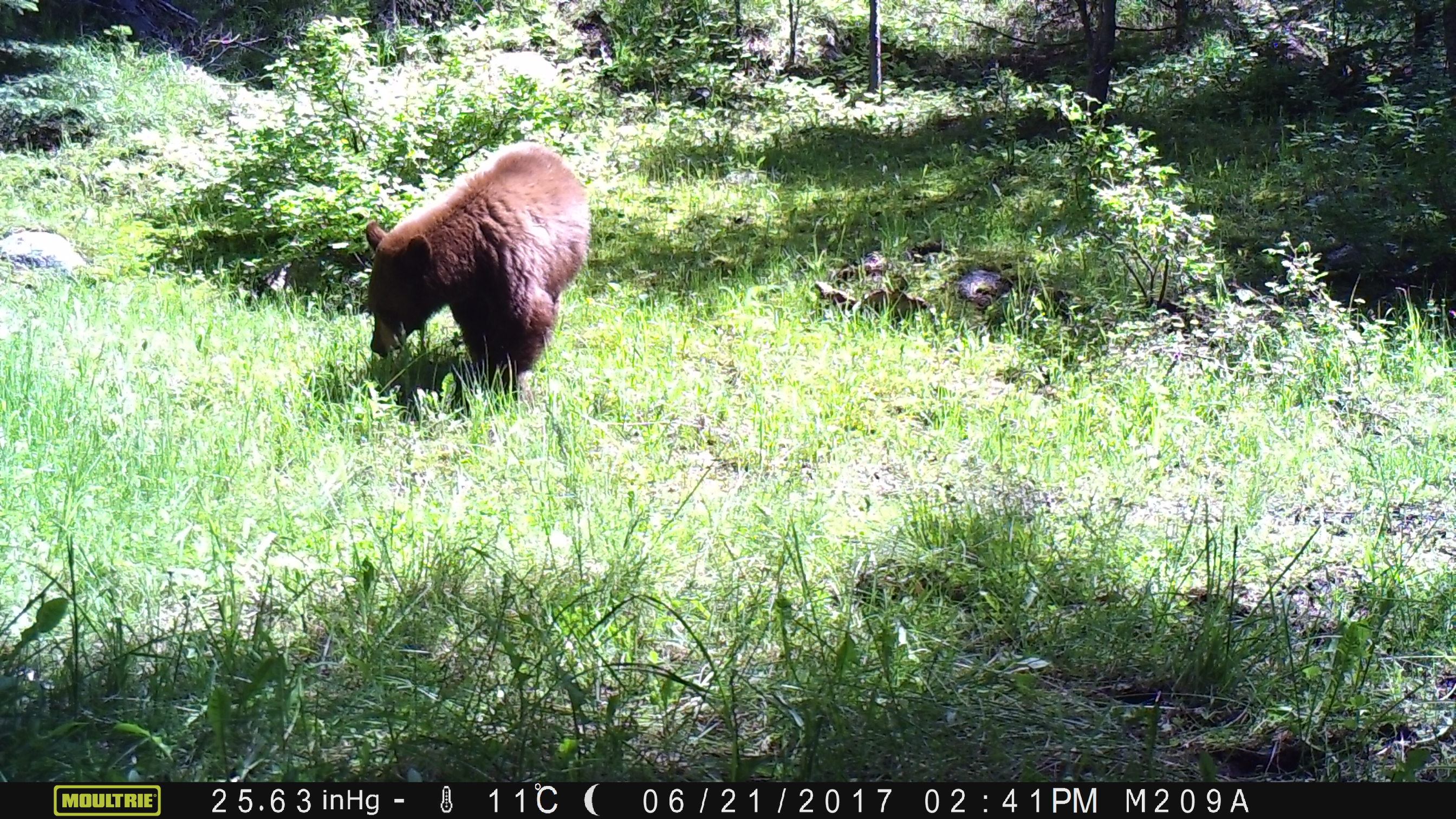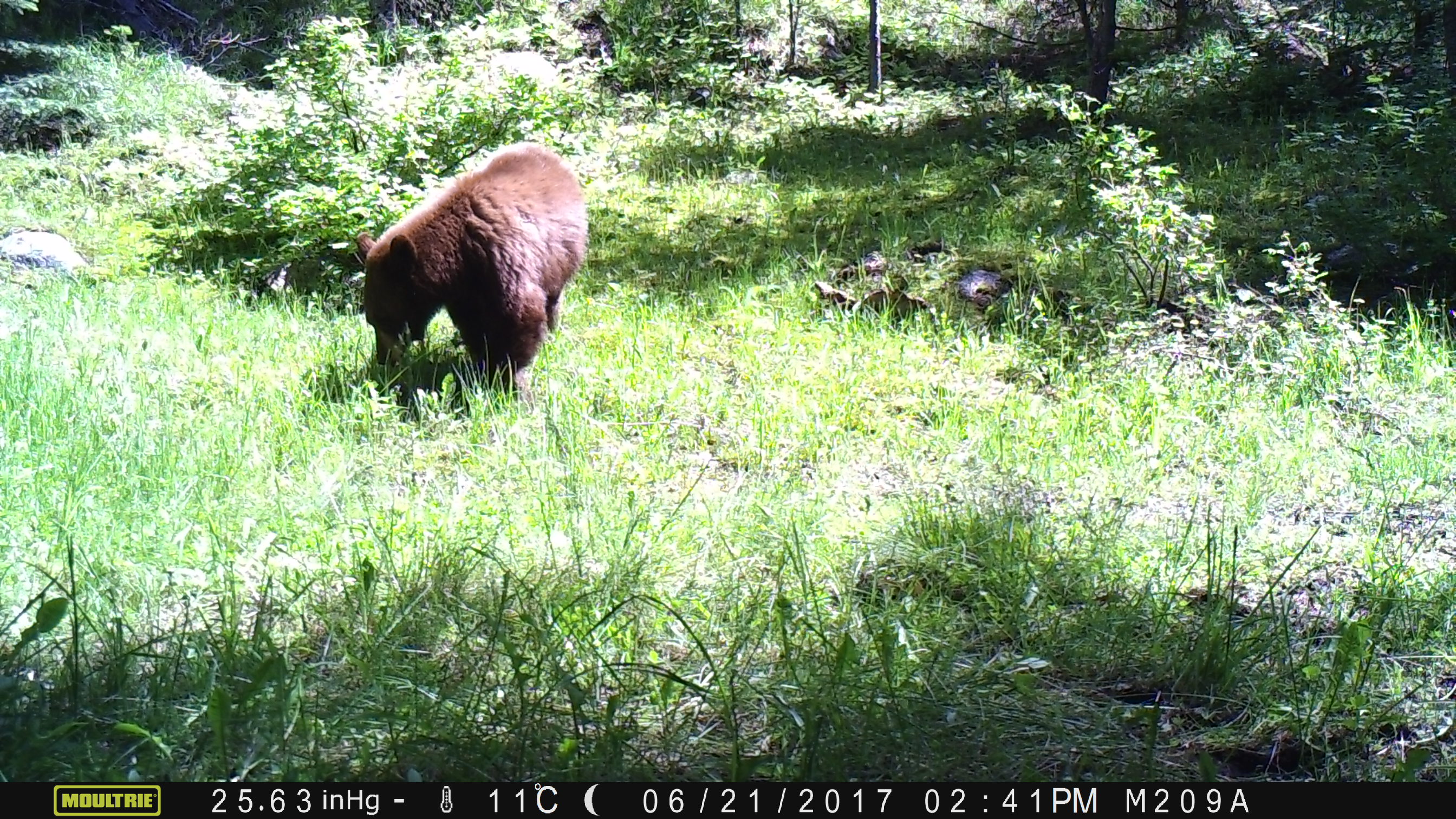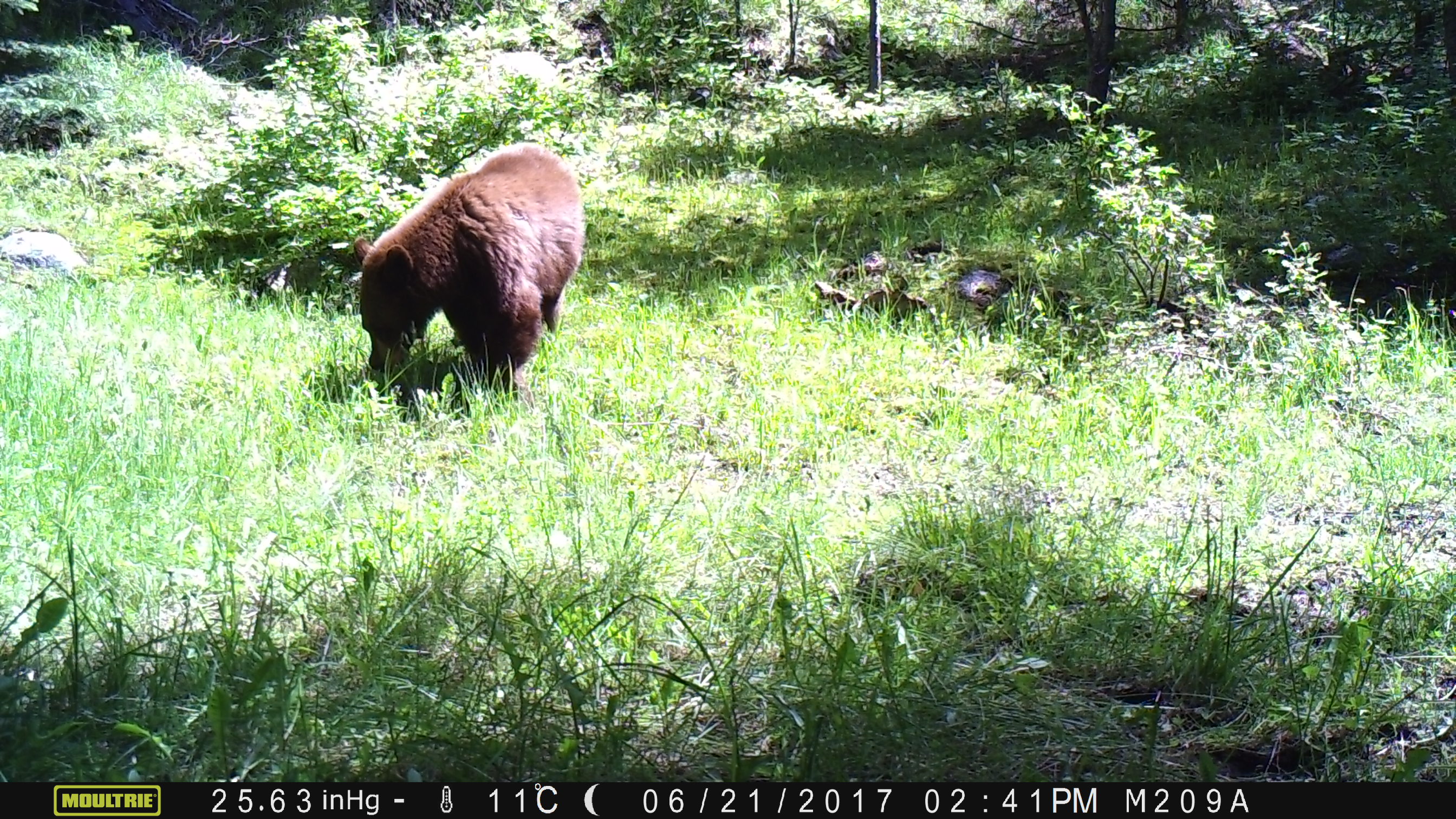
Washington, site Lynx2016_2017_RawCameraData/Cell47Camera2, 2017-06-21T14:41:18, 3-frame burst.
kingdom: Animalia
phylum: Chordata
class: Mammalia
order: Carnivora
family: Ursidae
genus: Ursus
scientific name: Ursus americanus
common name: american black bear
Ursus americanus (american black bear). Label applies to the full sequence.